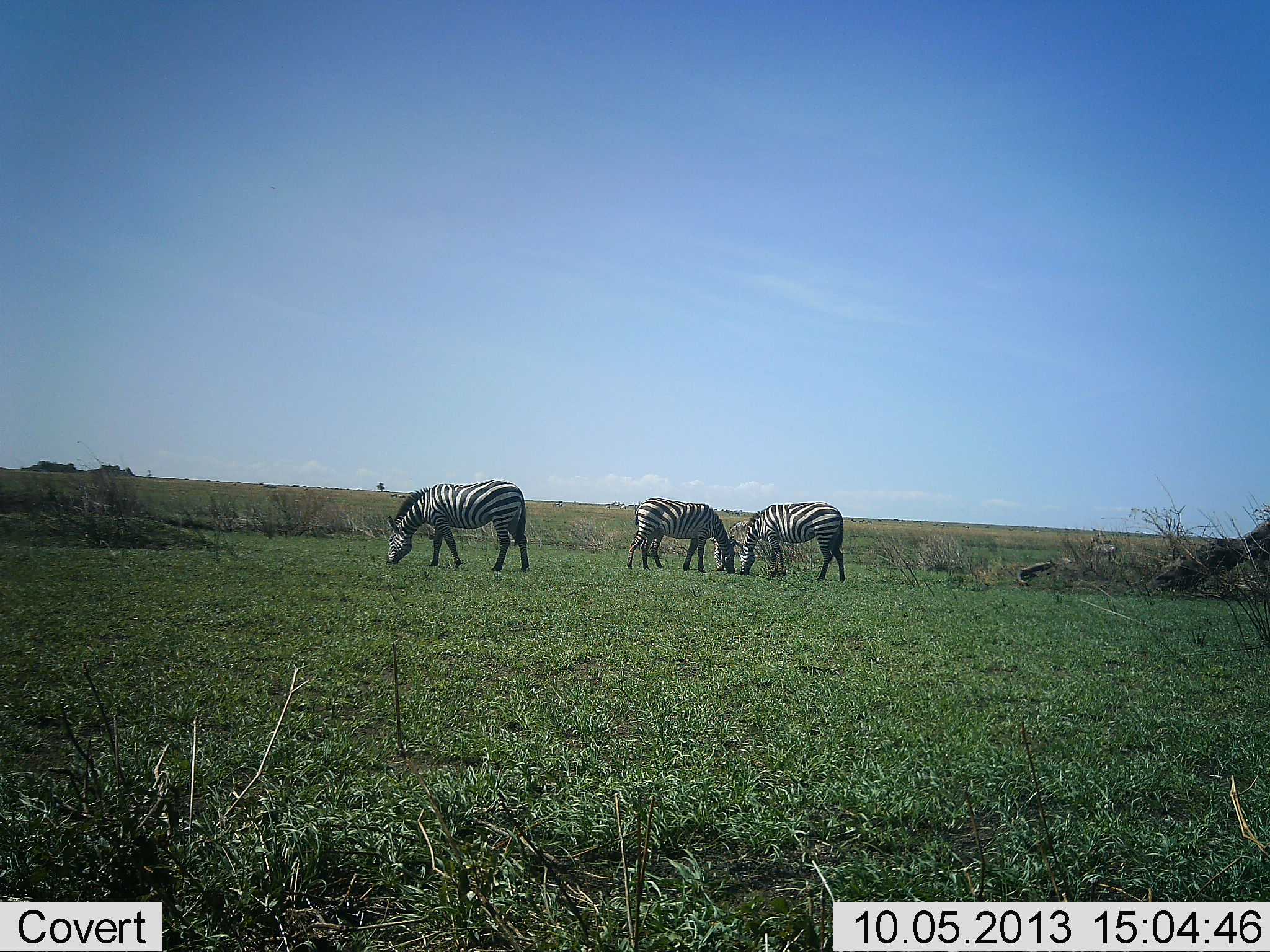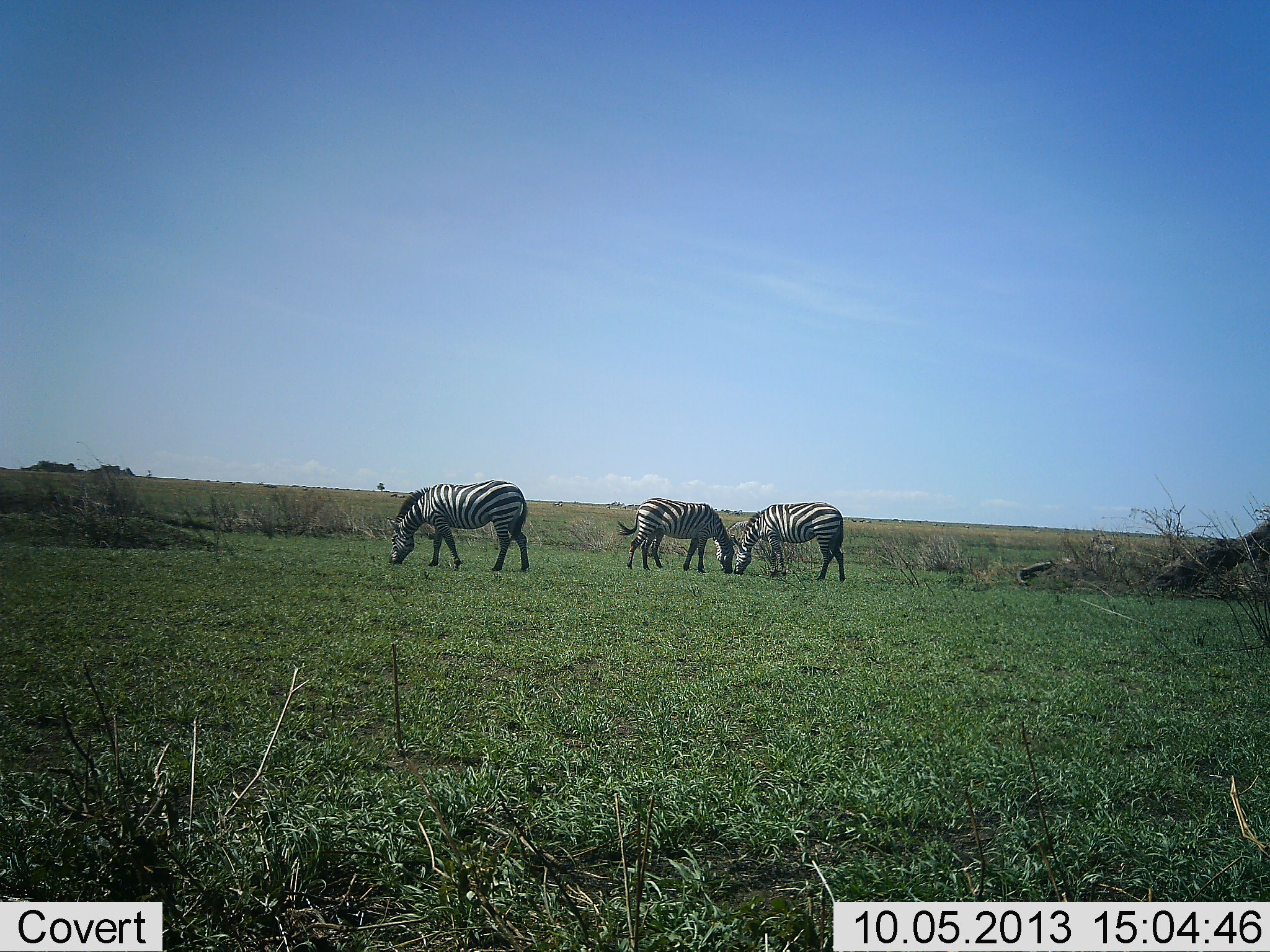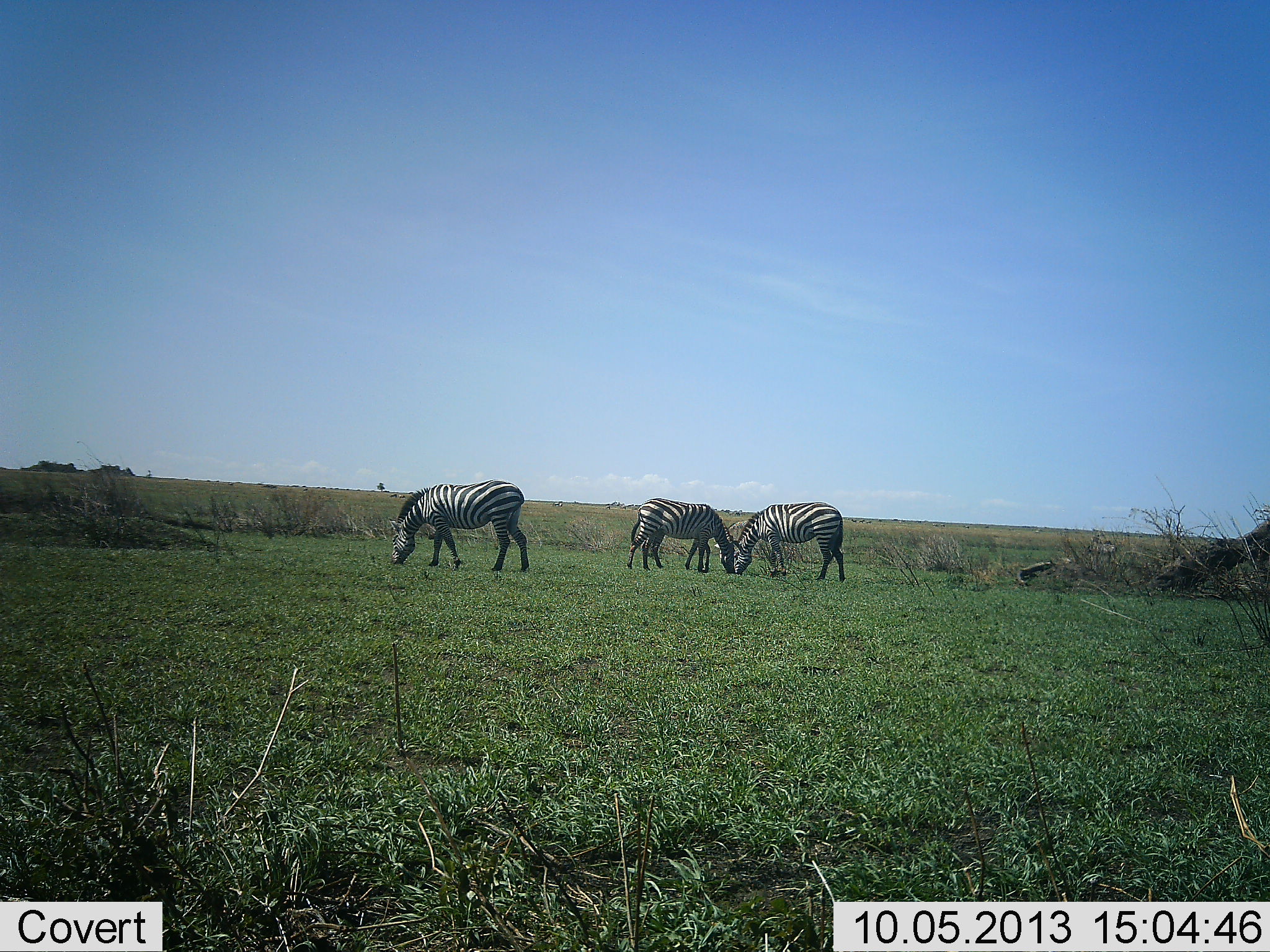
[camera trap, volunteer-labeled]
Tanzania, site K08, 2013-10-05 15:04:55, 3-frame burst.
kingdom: Animalia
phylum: Chordata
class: Mammalia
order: Perissodactyla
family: Equidae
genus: Equus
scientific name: Equus quagga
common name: plains zebra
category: zebra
Zebra (plains zebra) (Equus quagga), count 3. Behavior (volunteer vote fractions): standing 23%, resting 0%, moving 3%, interacting 3%. Young present (vote fraction): 0%. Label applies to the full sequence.